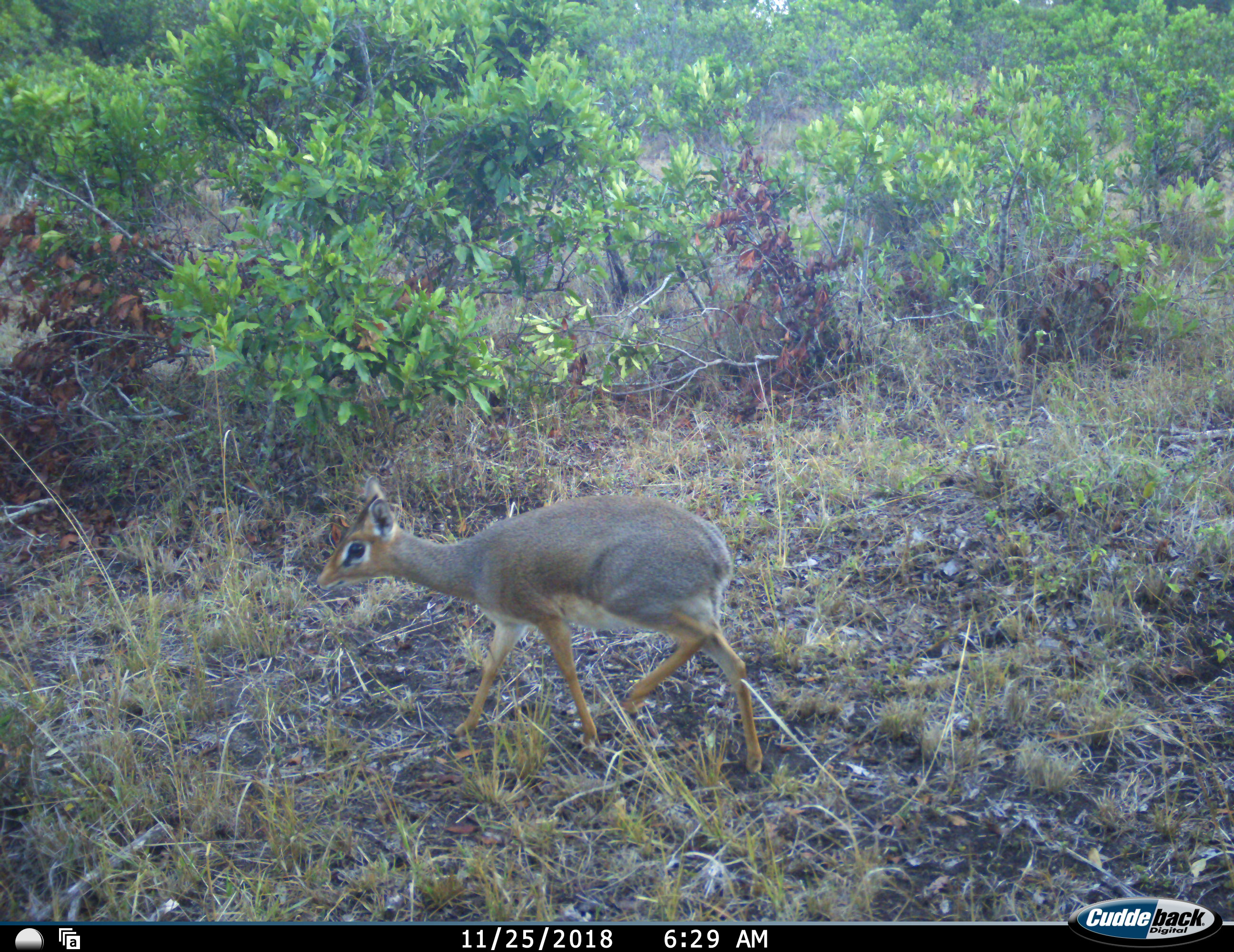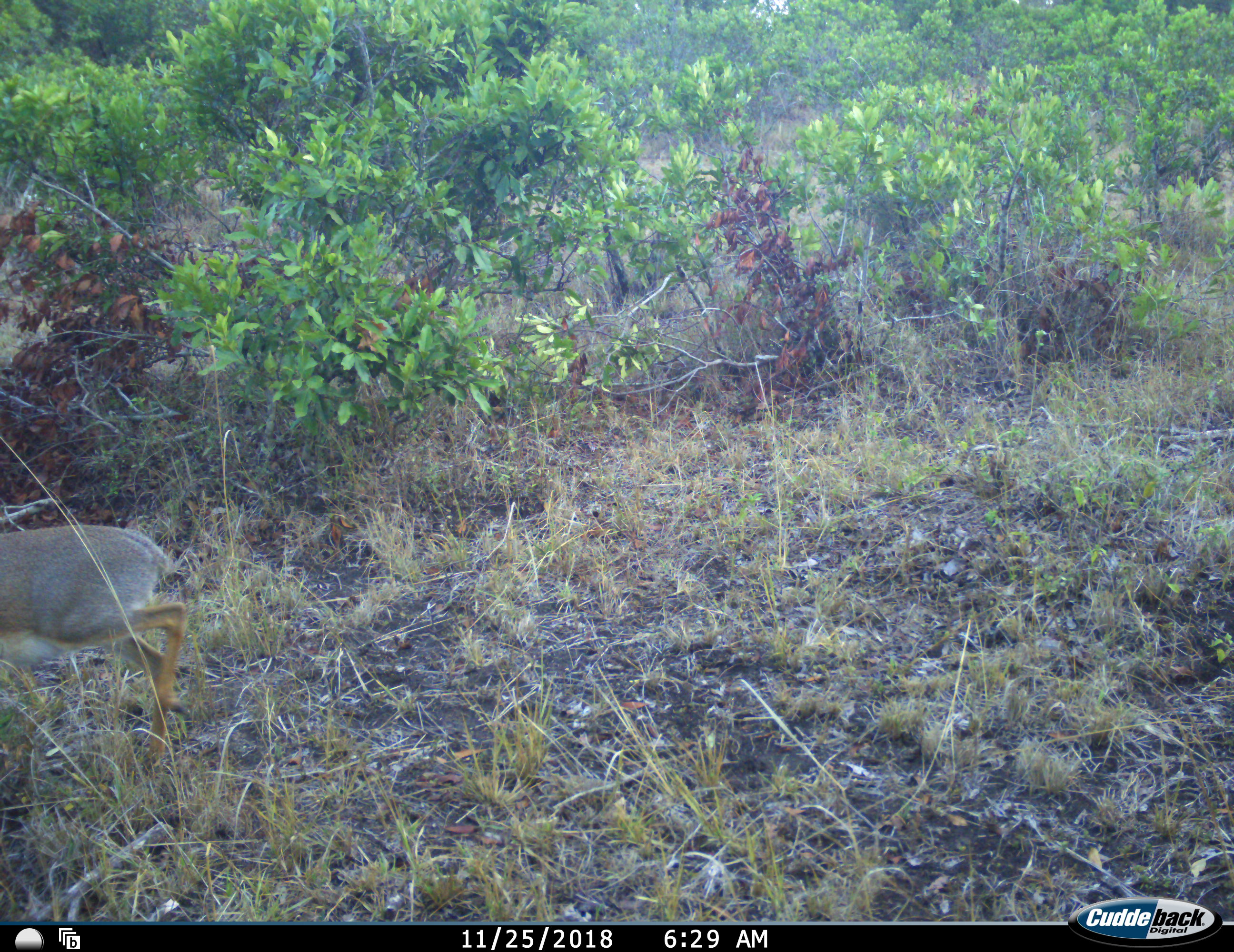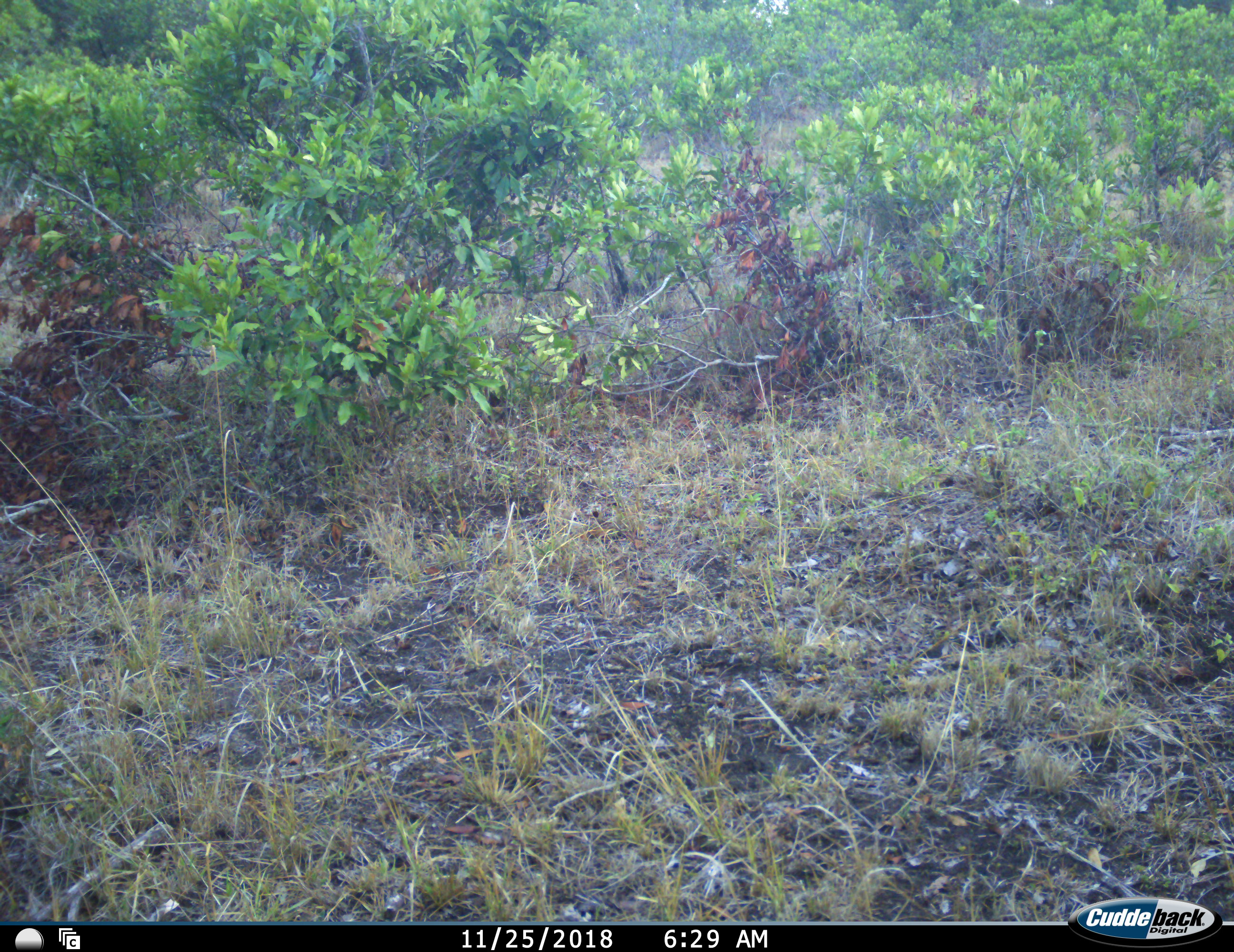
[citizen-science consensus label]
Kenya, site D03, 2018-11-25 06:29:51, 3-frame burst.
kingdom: Animalia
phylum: Chordata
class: Mammalia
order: Artiodactyla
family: Bovidae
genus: Madoqua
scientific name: Madoqua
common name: dikdik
Dikdik (Madoqua), count 1. Behavior (volunteer vote fractions): standing 0%, resting 0%, moving 100%, interacting 0%. Young present (vote fraction): 0%. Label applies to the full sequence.